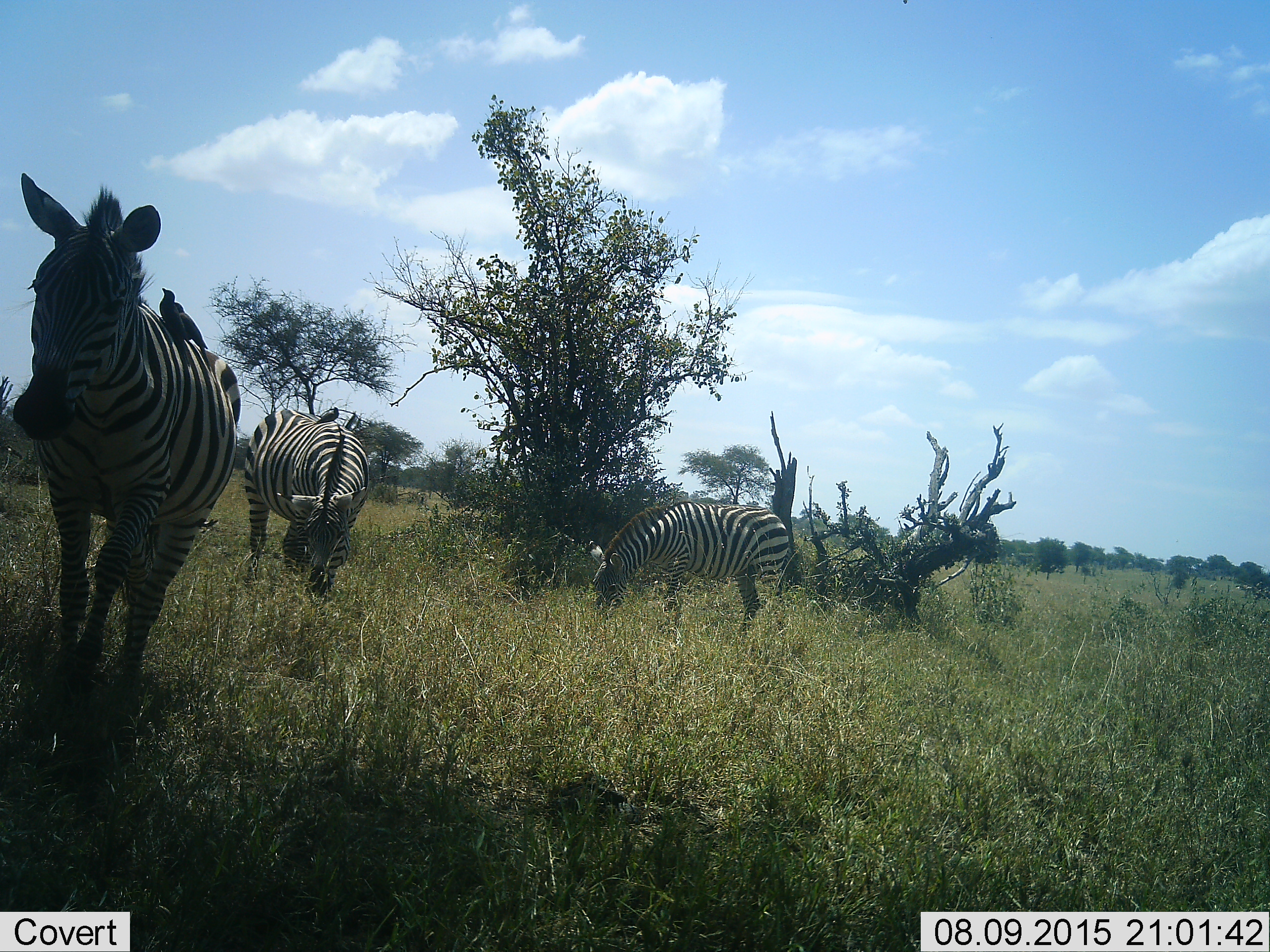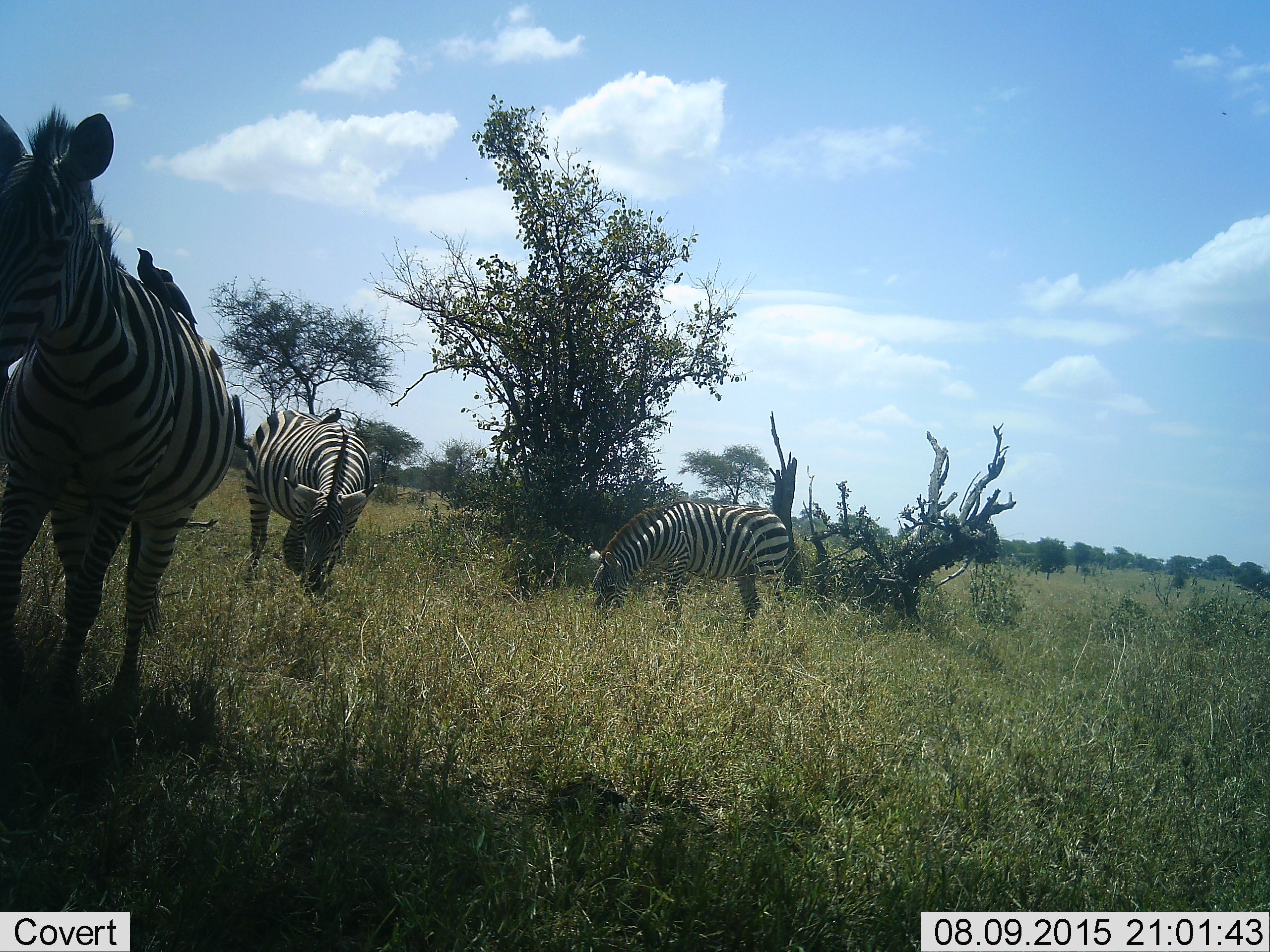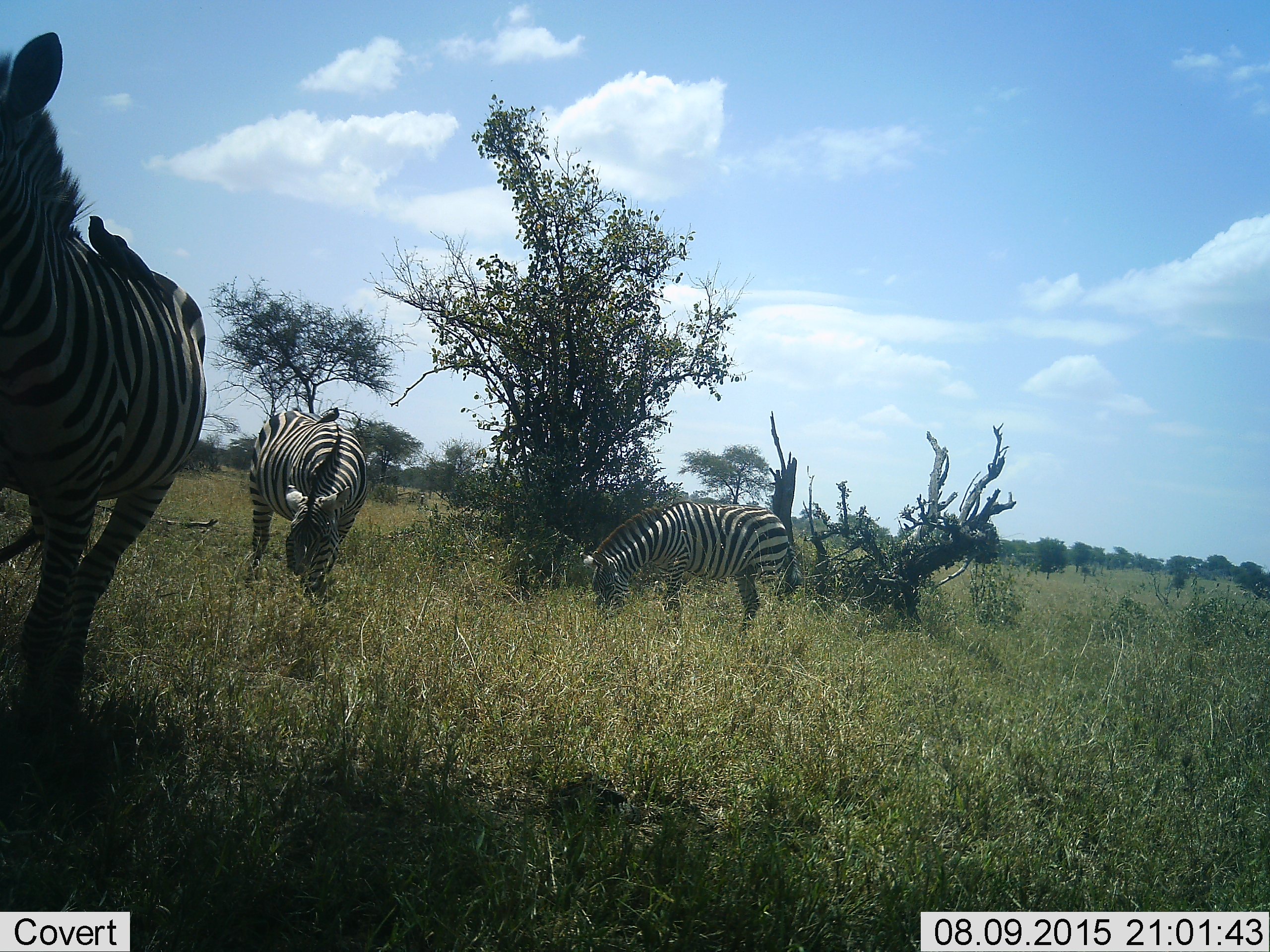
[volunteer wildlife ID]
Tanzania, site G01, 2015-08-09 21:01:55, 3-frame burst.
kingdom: Animalia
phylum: Chordata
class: Aves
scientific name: Aves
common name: bird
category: otherbird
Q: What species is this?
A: Otherbird (bird) (Aves).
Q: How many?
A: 3.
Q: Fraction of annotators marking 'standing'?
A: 69%.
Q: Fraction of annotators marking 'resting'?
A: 23%.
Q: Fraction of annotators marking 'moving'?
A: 0%.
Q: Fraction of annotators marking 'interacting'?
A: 8%.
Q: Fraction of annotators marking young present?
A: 0%.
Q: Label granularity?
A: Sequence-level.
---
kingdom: Animalia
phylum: Chordata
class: Mammalia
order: Perissodactyla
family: Equidae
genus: Equus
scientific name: Equus quagga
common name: plains zebra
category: zebra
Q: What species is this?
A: Zebra (plains zebra) (Equus quagga).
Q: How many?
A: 3.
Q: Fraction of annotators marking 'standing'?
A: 40%.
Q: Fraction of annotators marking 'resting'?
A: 0%.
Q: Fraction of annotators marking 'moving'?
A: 75%.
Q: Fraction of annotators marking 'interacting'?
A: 0%.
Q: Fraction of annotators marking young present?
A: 10%.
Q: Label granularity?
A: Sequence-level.